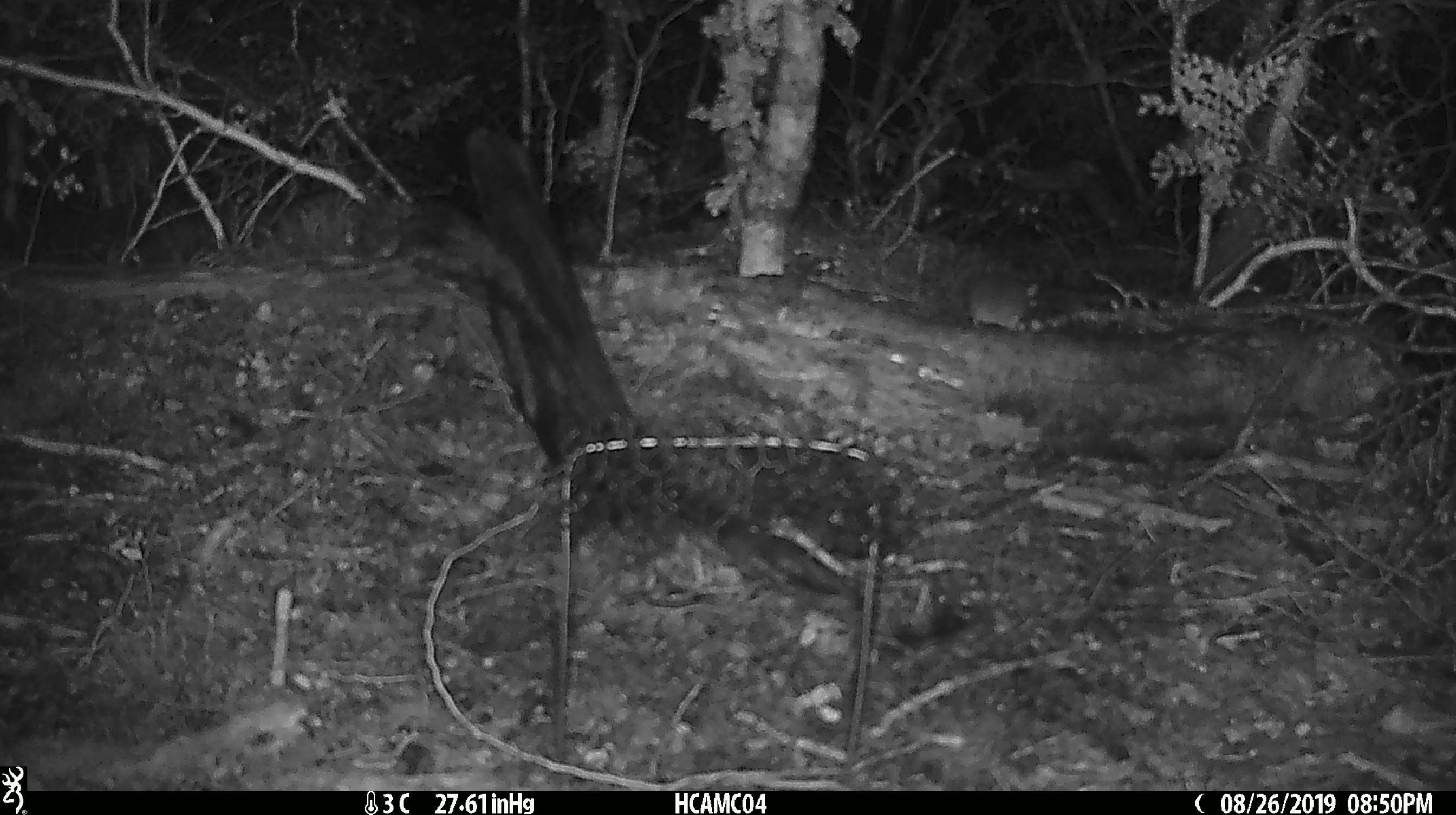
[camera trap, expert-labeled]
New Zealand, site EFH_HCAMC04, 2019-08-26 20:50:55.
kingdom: Animalia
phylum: Chordata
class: Mammalia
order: Rodentia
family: Muridae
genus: Mus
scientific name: Mus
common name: mouse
Mouse (Mus).